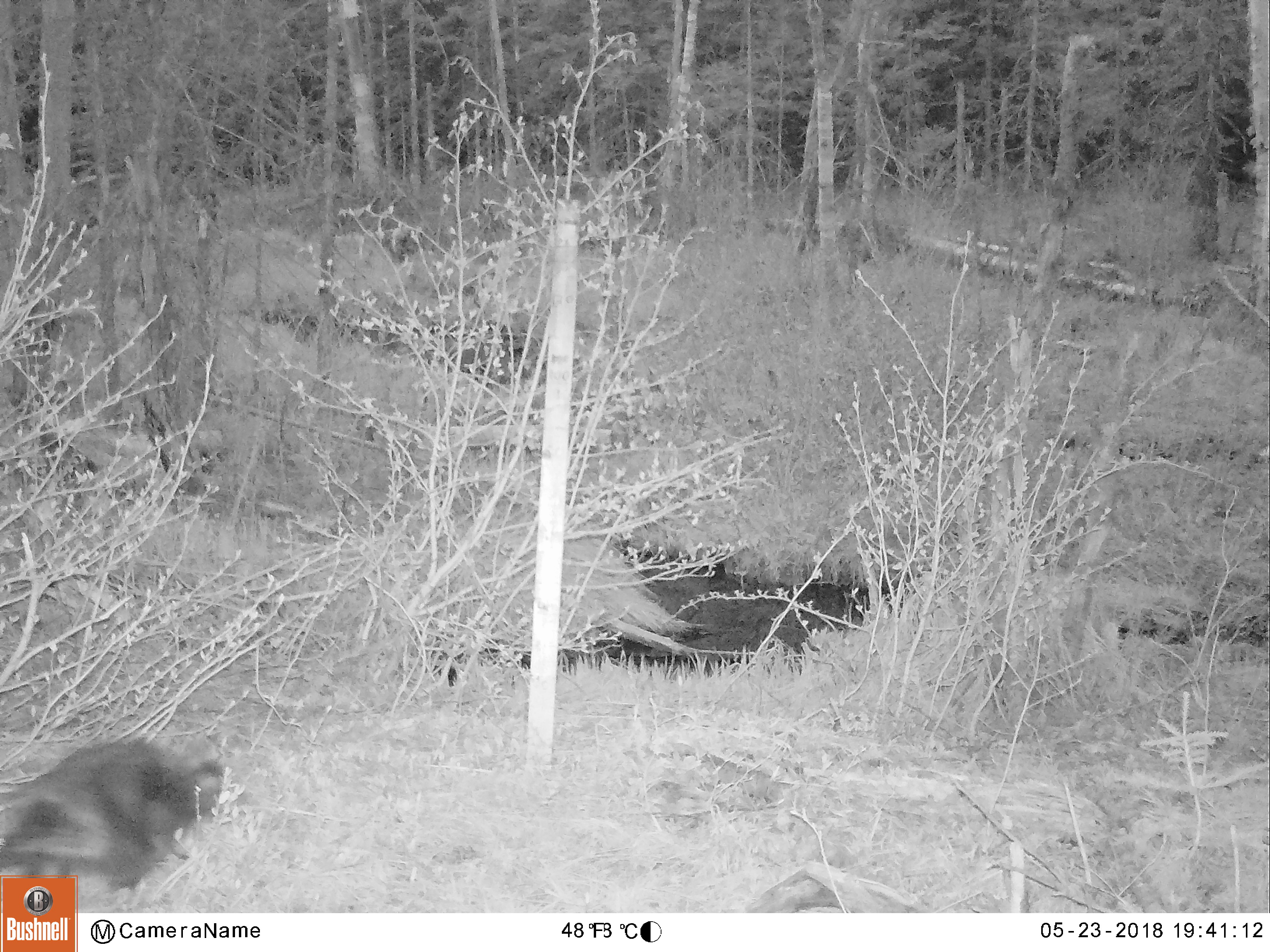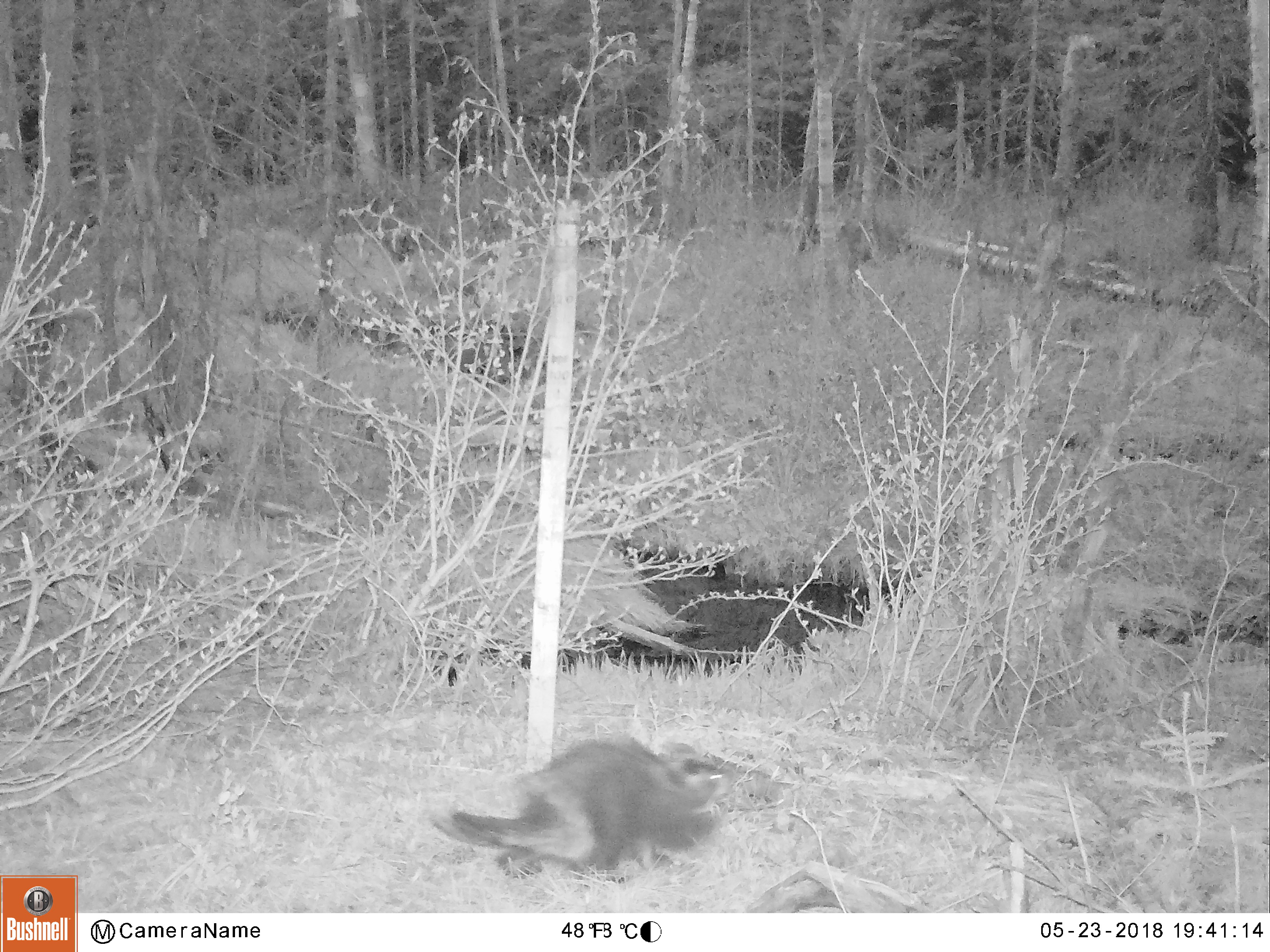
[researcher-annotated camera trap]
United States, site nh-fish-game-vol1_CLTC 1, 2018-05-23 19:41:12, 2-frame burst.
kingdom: Animalia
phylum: Chordata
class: Mammalia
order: Rodentia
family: Castoridae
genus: Castor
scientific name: Castor canadensis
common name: beaver